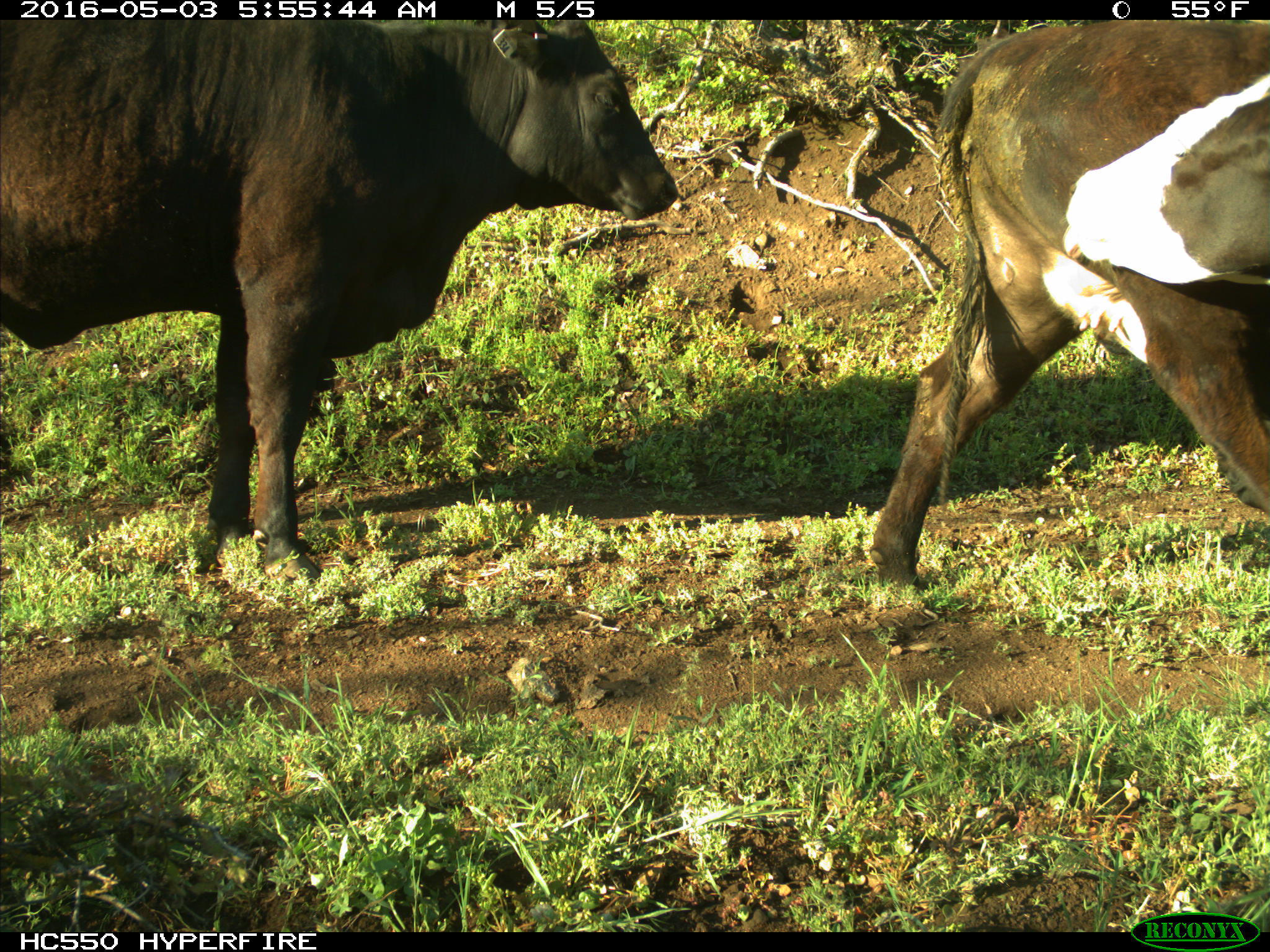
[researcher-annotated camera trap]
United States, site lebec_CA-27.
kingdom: Animalia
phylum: Chordata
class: Mammalia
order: Artiodactyla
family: Bovidae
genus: Bos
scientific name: Bos taurus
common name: domestic cow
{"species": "Bos taurus (domestic cow)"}